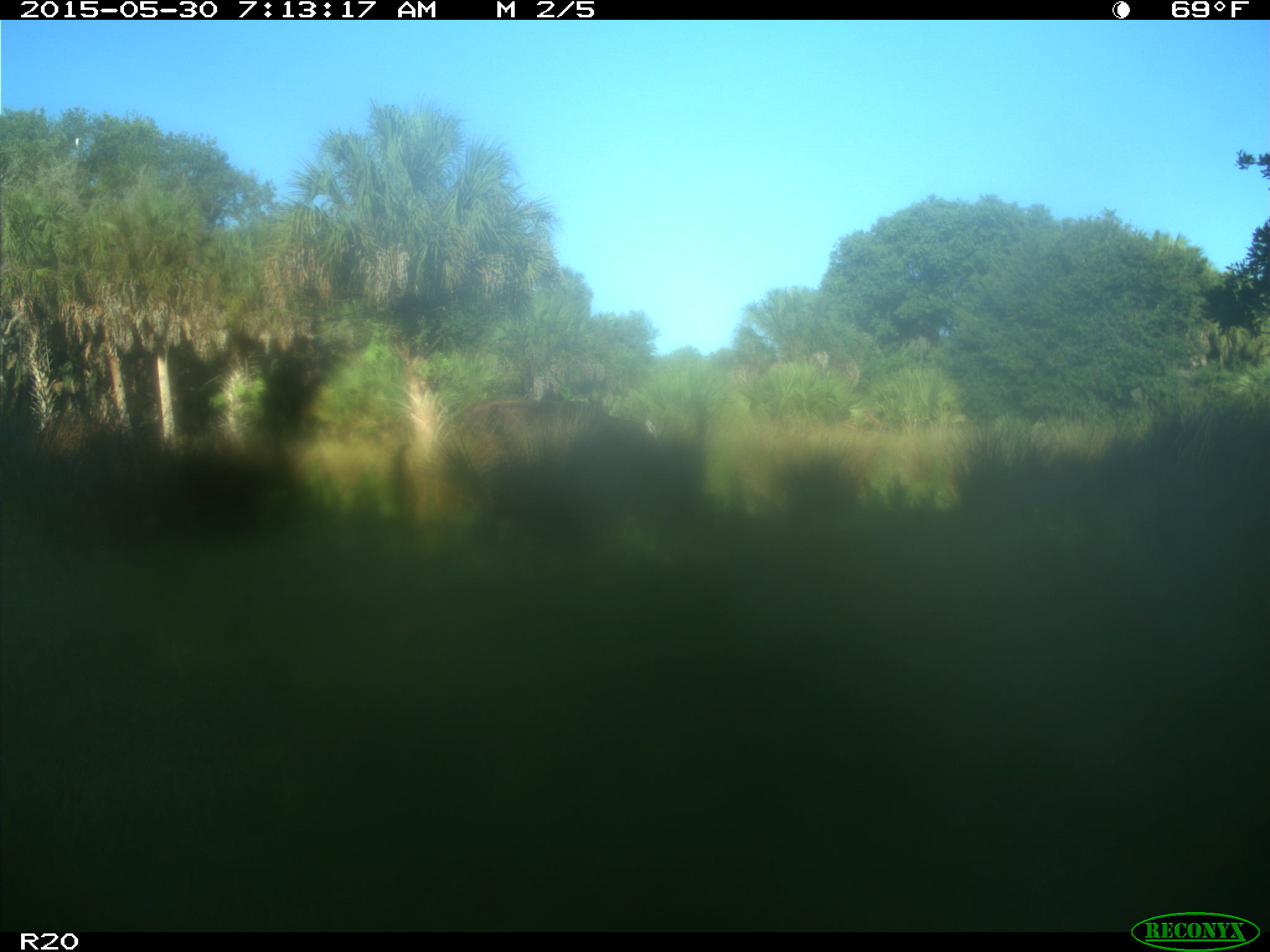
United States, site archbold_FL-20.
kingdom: Animalia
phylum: Chordata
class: Mammalia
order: Artiodactyla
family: Bovidae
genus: Bos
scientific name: Bos taurus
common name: domestic cow